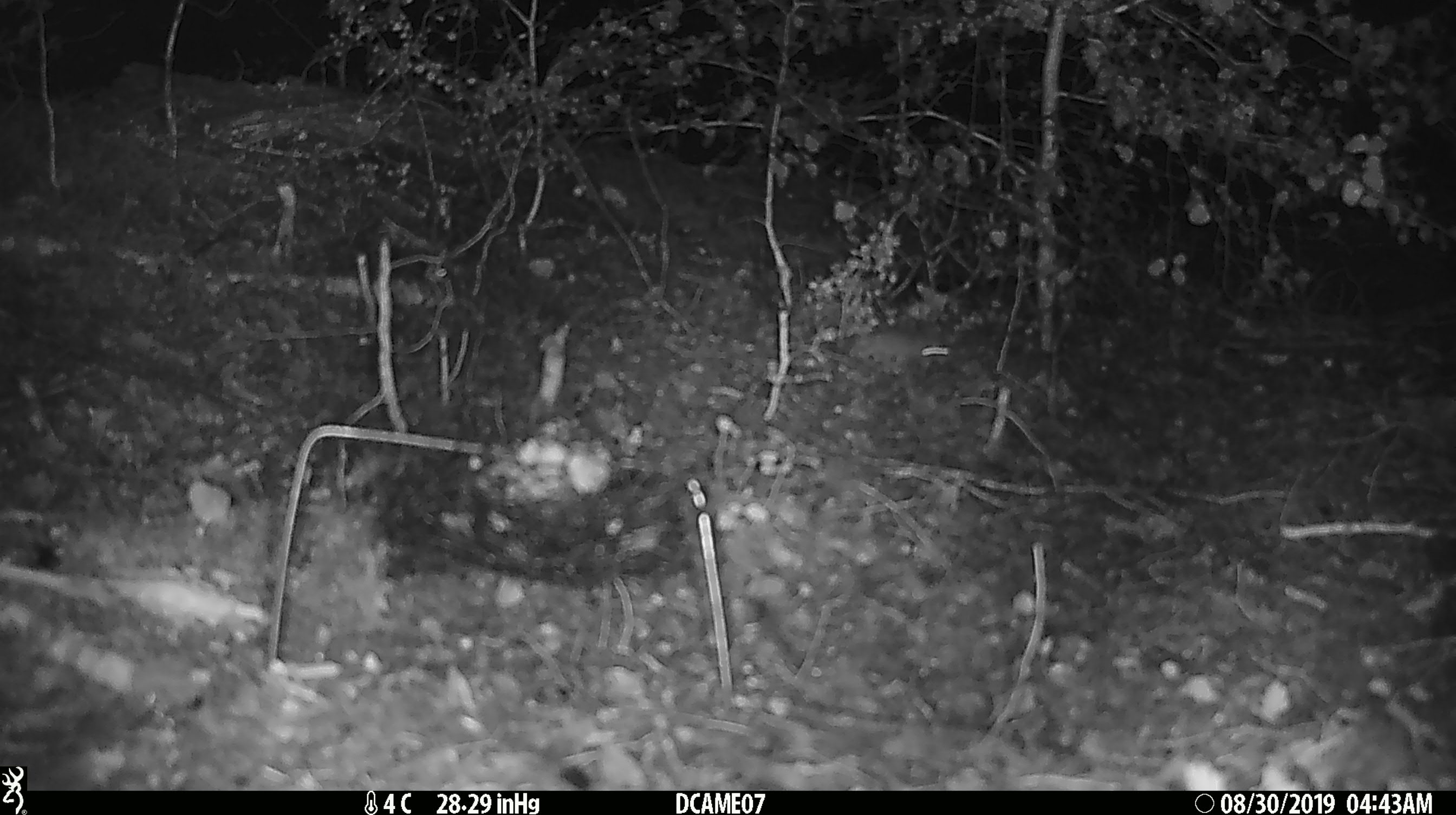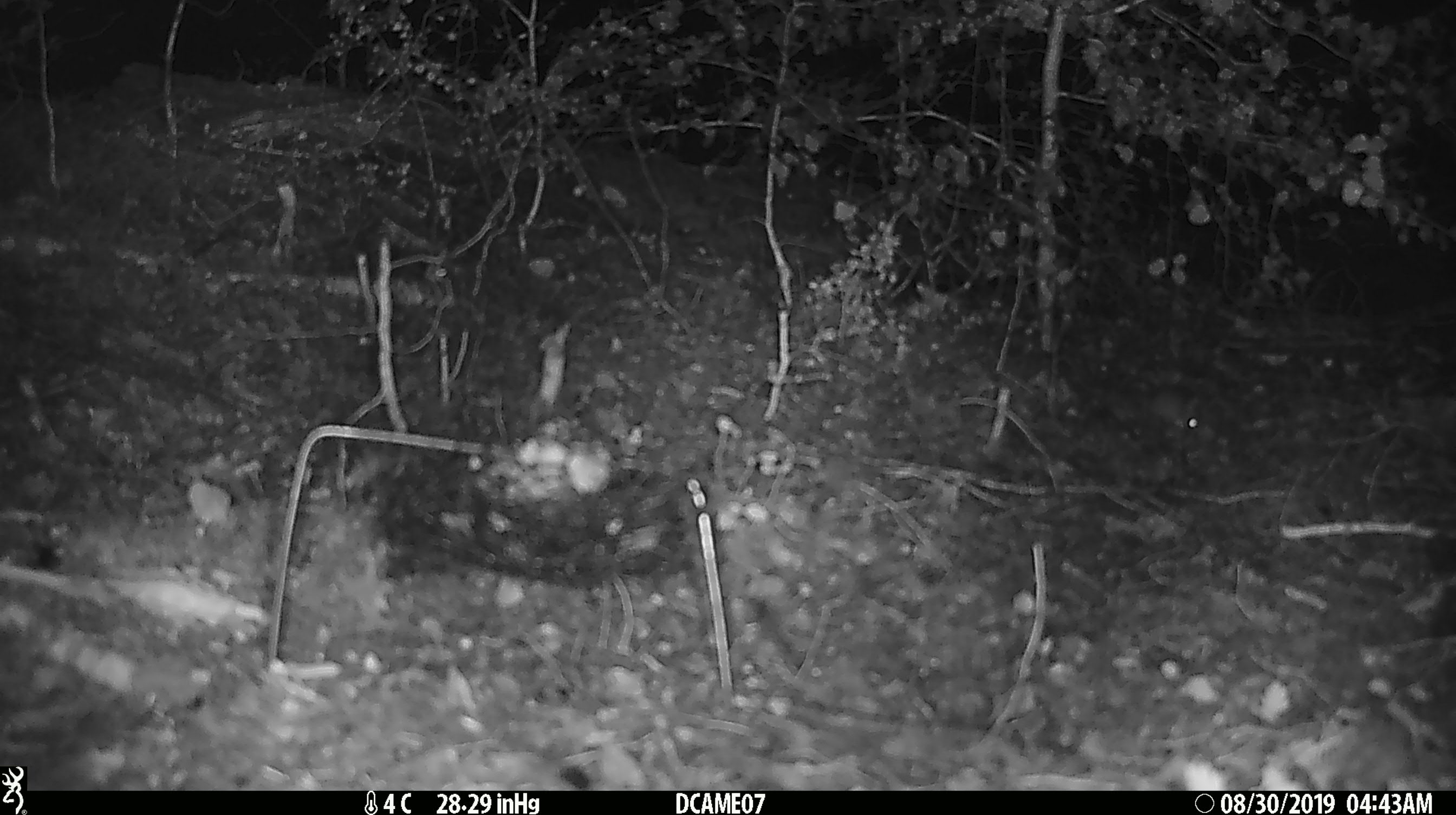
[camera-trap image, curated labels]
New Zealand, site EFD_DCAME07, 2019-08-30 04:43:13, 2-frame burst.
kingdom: Animalia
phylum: Chordata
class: Mammalia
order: Rodentia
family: Muridae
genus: Mus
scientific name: Mus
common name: mouse